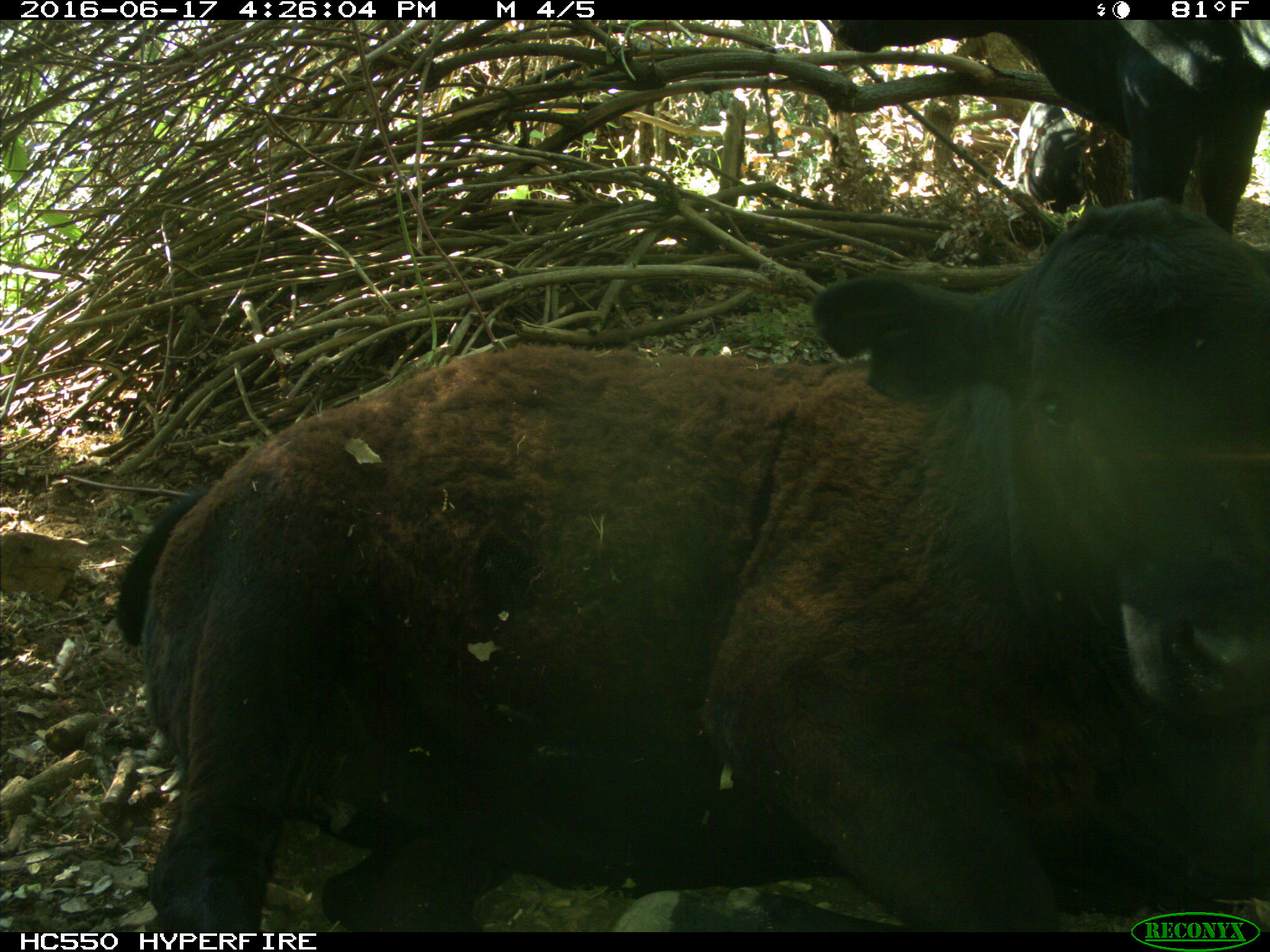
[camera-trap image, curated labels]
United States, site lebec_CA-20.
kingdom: Animalia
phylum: Chordata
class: Mammalia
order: Artiodactyla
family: Bovidae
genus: Bos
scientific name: Bos taurus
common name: domestic cow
Bos taurus (domestic cow).